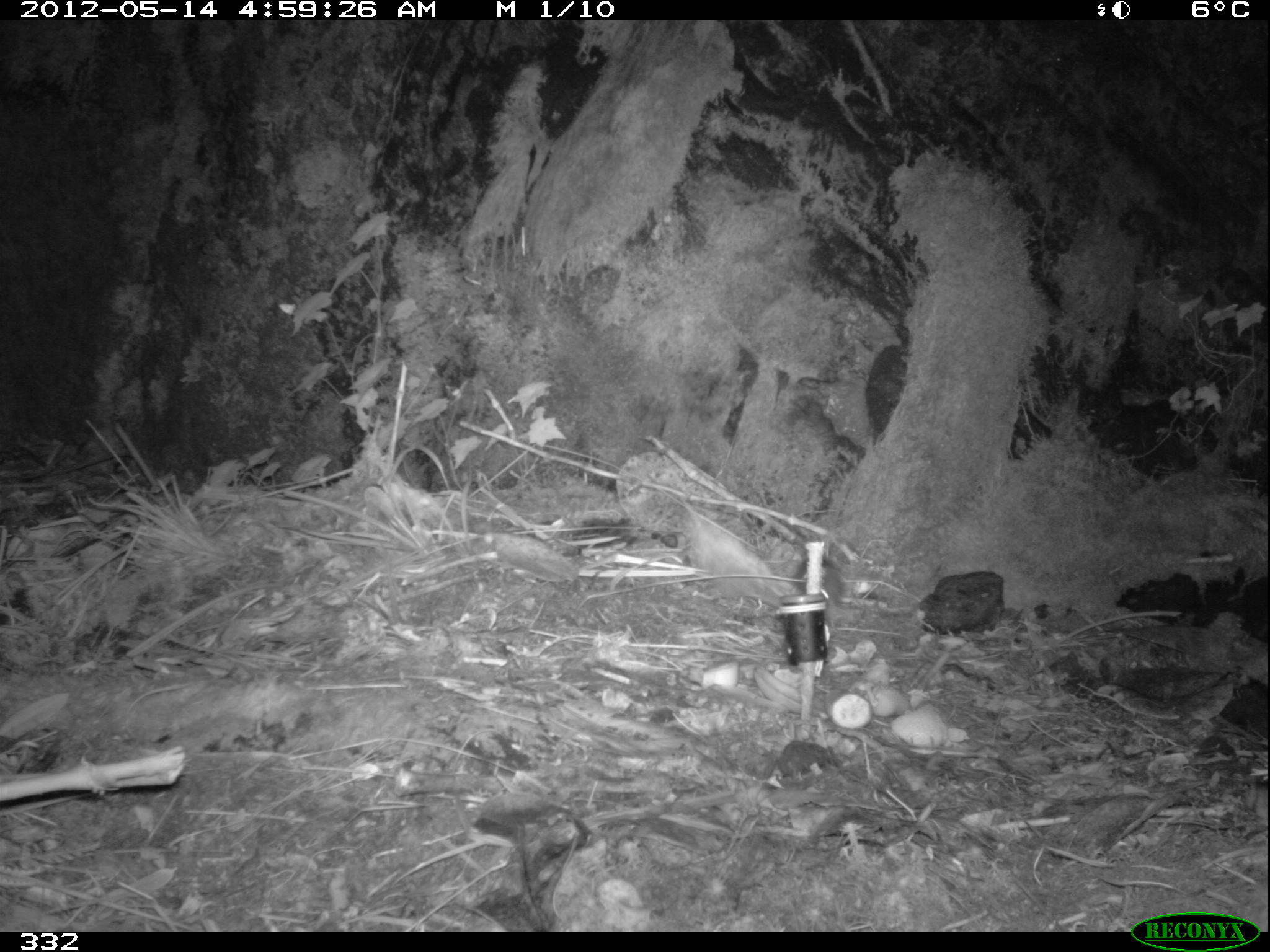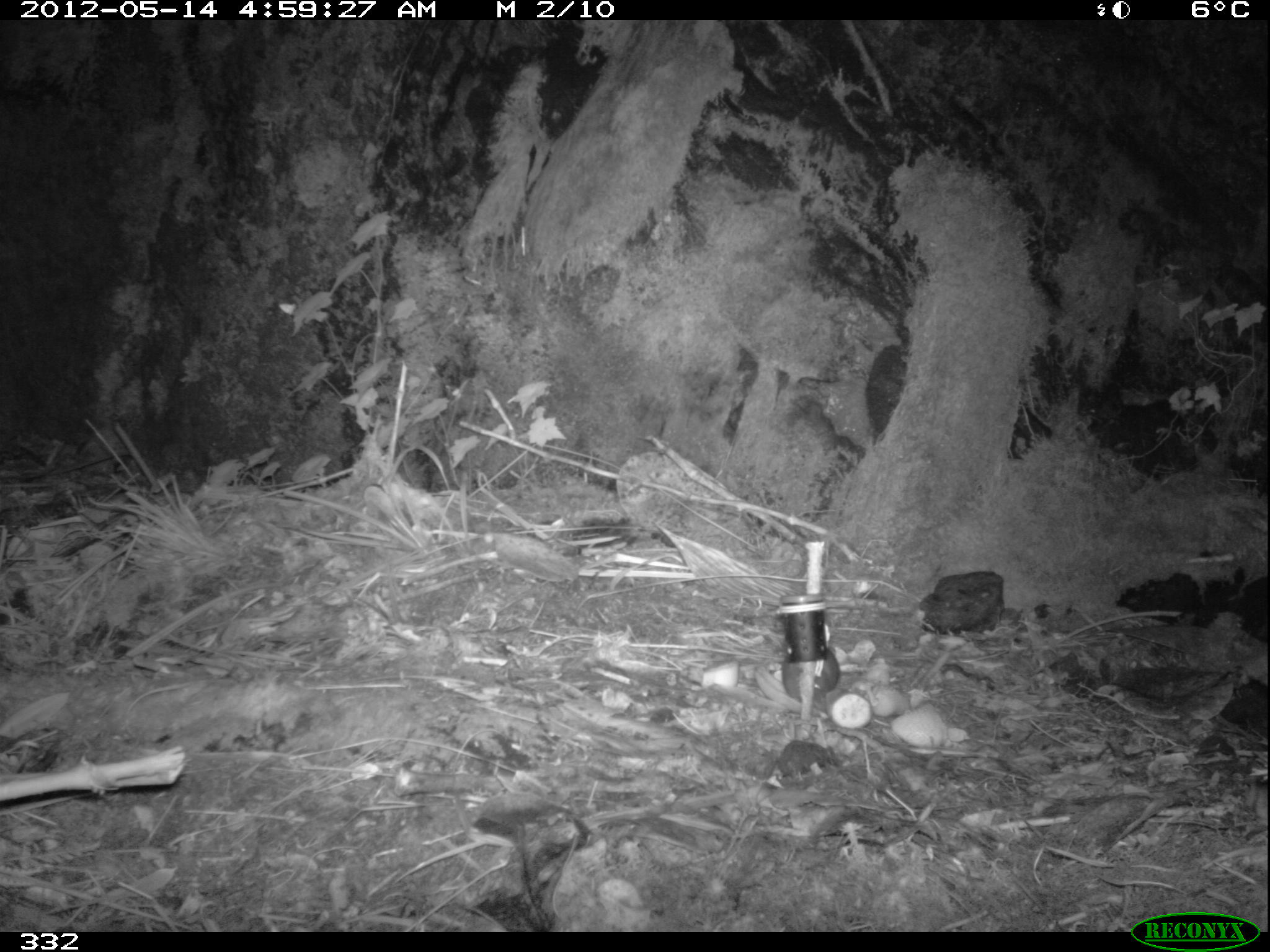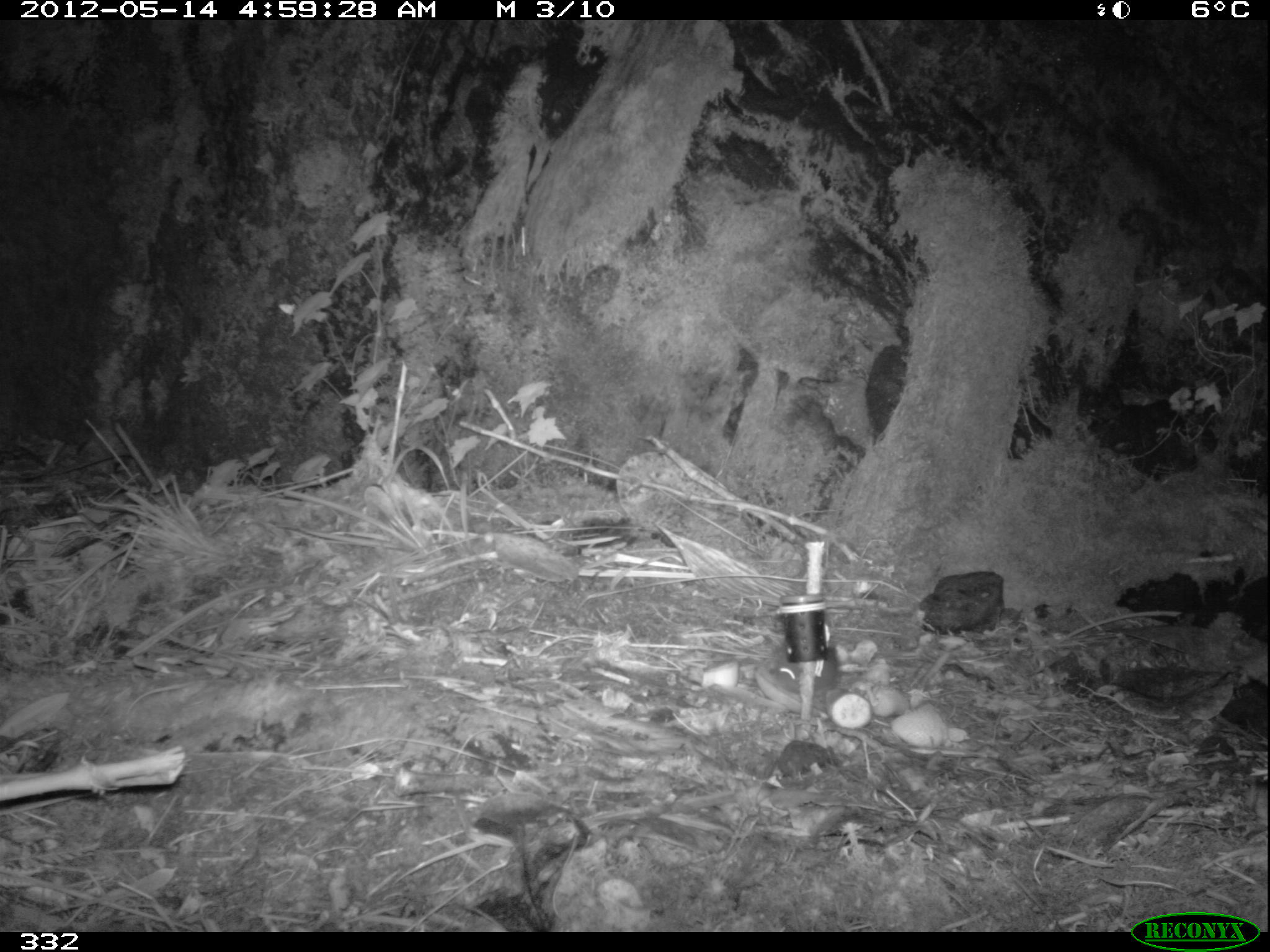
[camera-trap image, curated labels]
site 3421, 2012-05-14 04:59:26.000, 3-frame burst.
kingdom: Animalia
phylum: Chordata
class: Mammalia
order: Rodentia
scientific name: Rodentia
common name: rodents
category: unknown rodent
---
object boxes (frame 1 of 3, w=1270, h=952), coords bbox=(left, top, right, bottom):
unknown rodent: bbox=(792, 554, 844, 637)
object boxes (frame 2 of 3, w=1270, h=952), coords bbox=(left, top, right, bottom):
unknown rodent: bbox=(782, 608, 841, 713)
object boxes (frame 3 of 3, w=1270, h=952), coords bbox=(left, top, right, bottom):
unknown rodent: bbox=(764, 624, 840, 703)